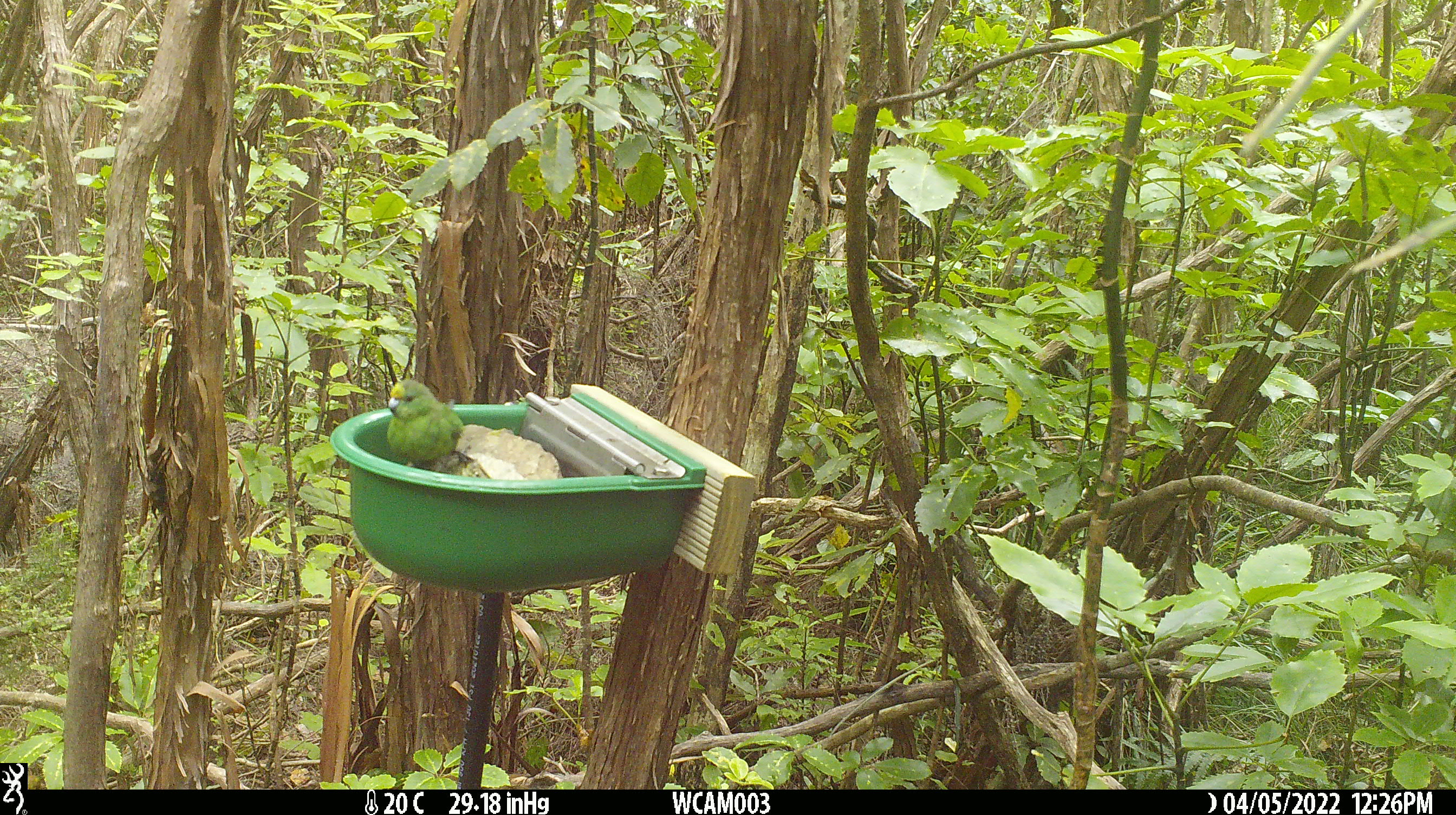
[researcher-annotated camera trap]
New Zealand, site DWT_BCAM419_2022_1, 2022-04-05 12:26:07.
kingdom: Animalia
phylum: Chordata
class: Aves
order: Psittaciformes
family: Psittaculidae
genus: Cyanoramphus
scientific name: Cyanoramphus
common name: parakeet